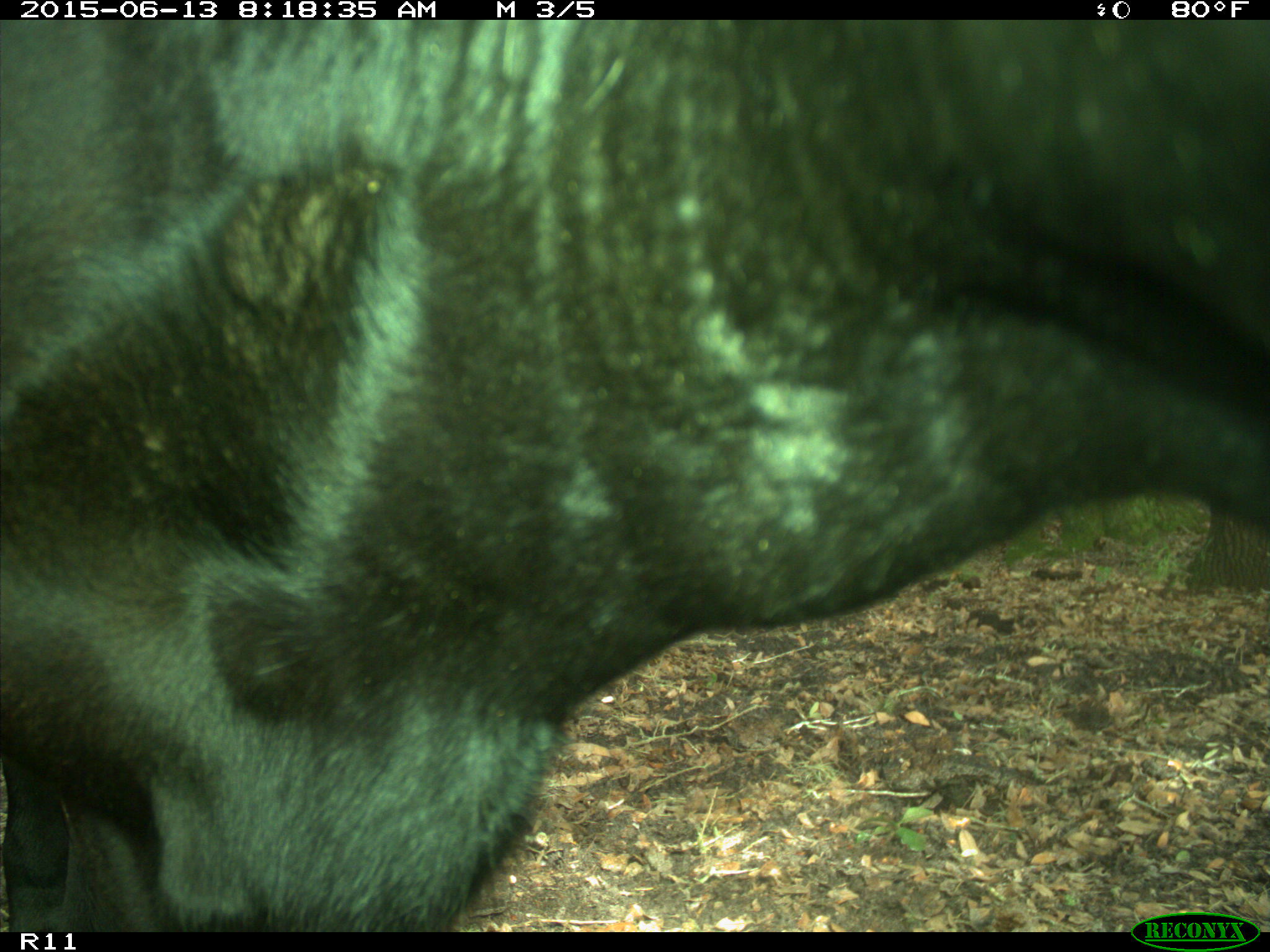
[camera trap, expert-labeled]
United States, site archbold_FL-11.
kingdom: Animalia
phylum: Chordata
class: Mammalia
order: Artiodactyla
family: Bovidae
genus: Bos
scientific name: Bos taurus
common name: domestic cow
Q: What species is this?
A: Bos taurus (domestic cow).